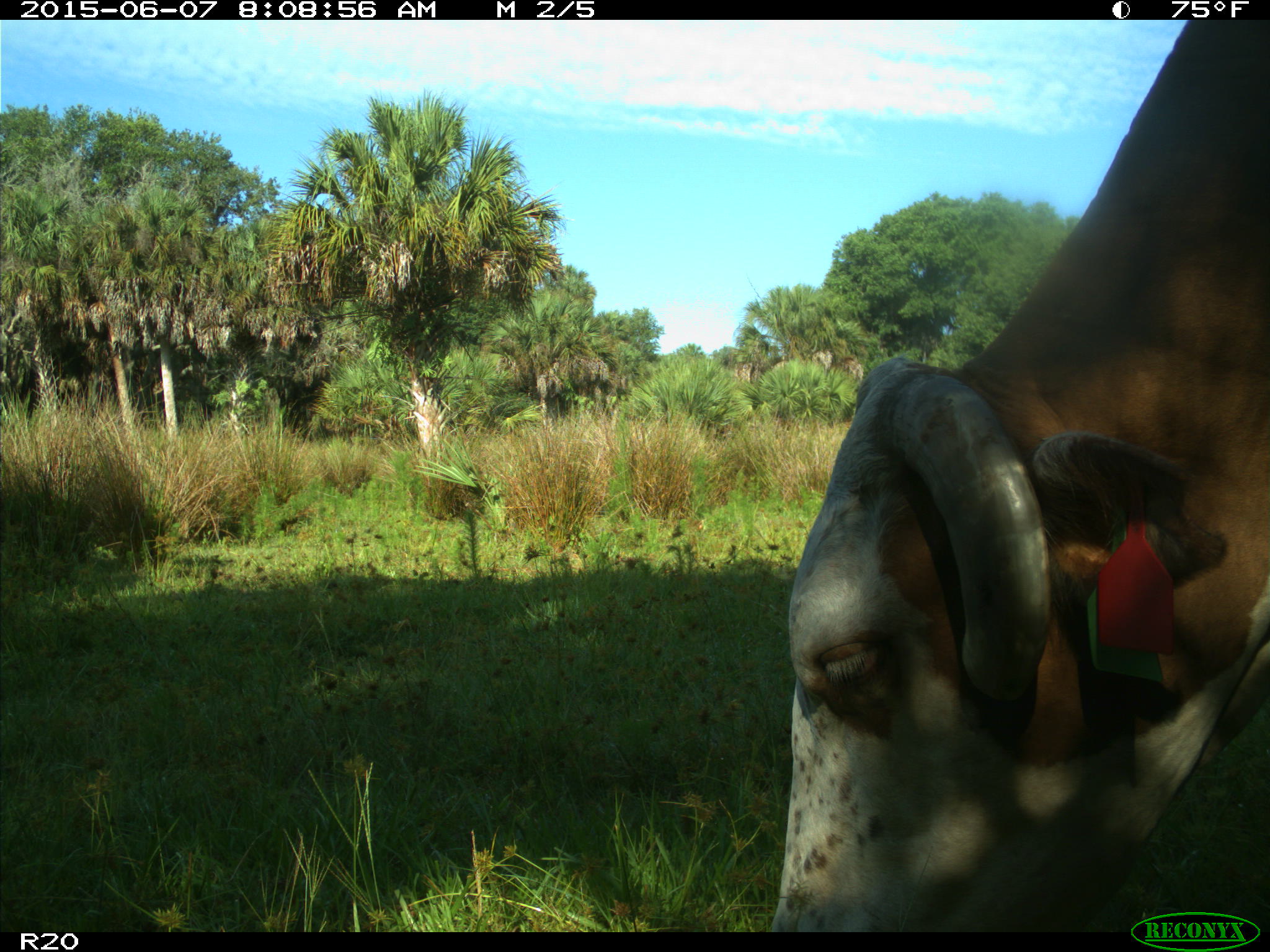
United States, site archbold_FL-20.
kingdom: Animalia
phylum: Chordata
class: Mammalia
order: Artiodactyla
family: Bovidae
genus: Bos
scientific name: Bos taurus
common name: domestic cow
Bos taurus (domestic cow).